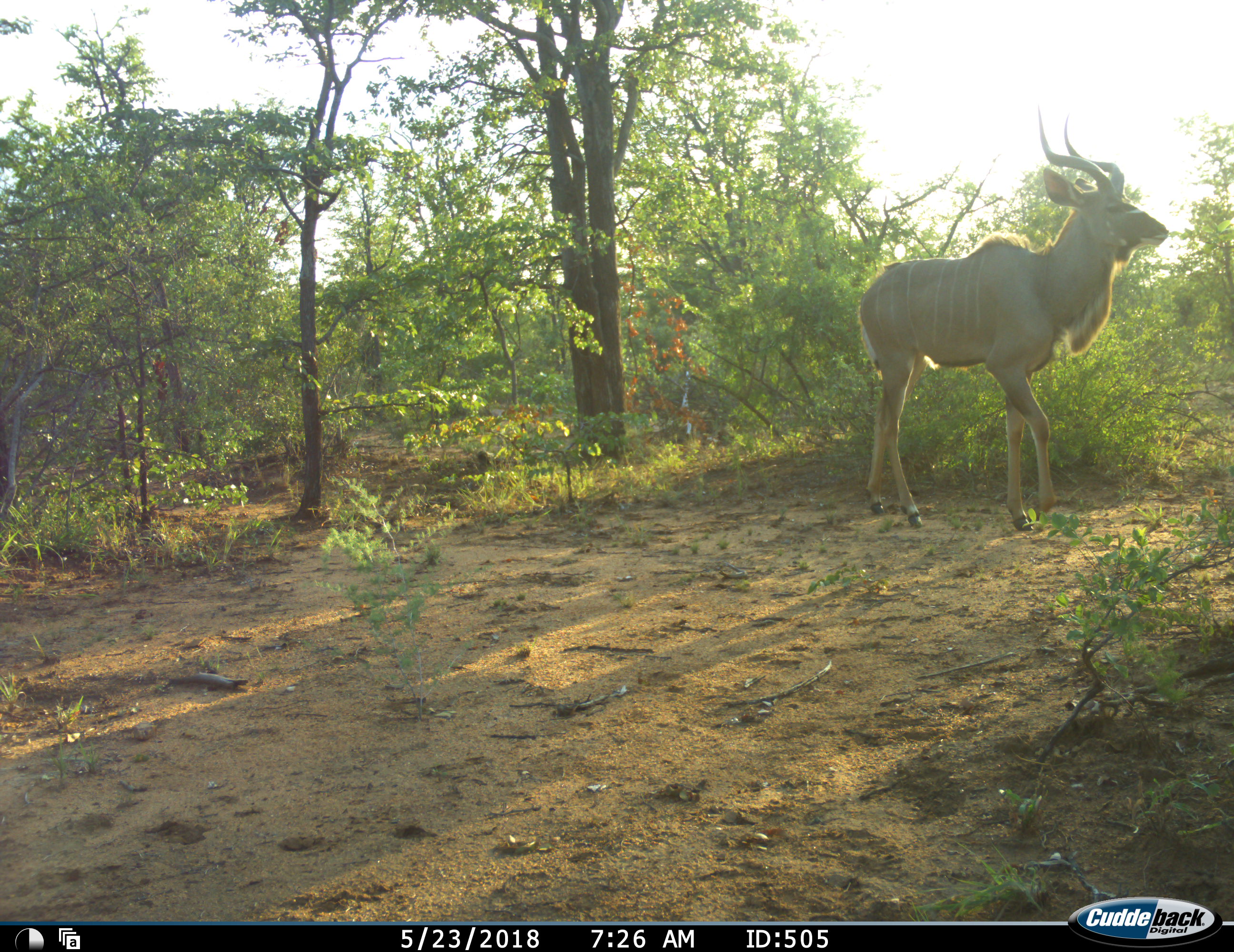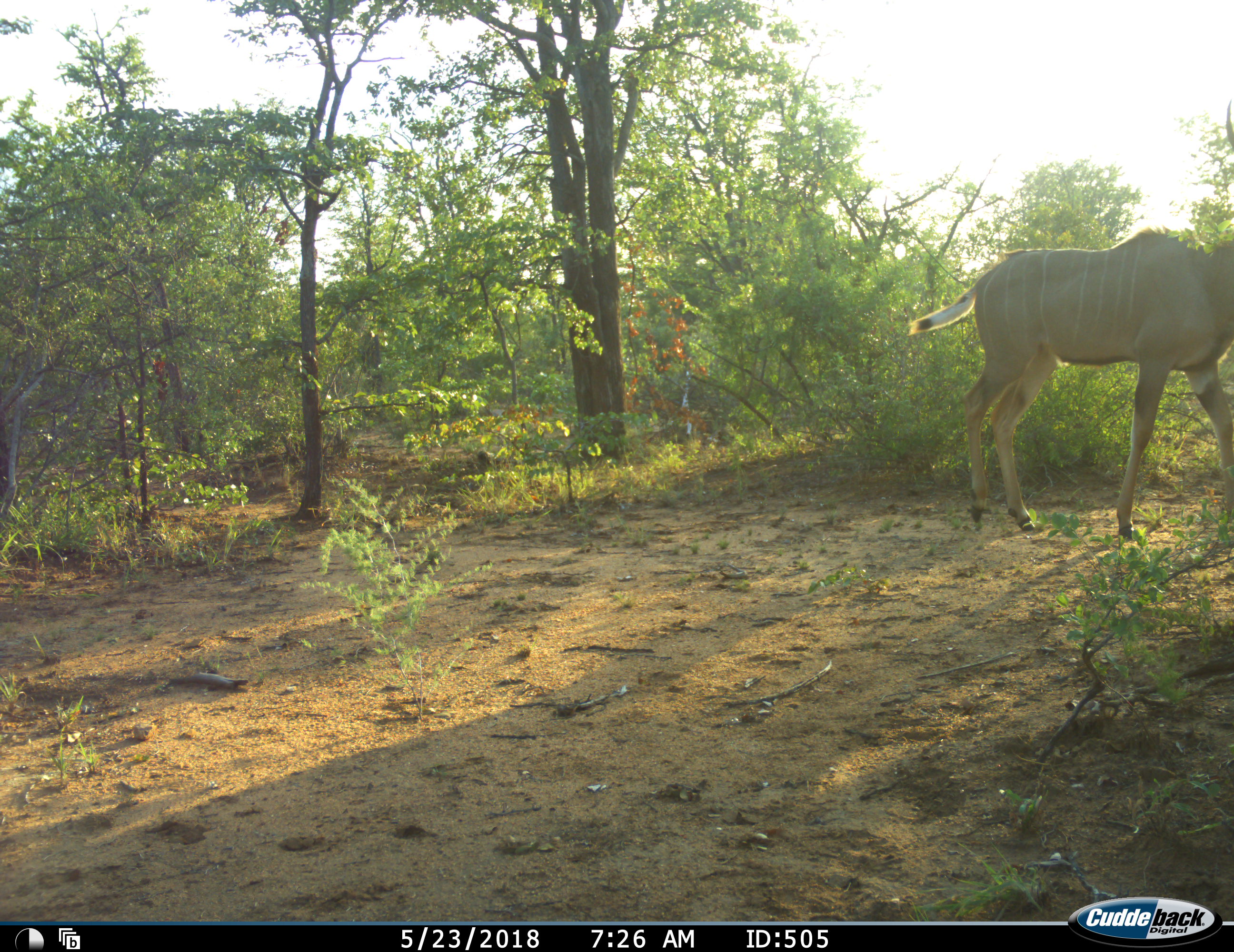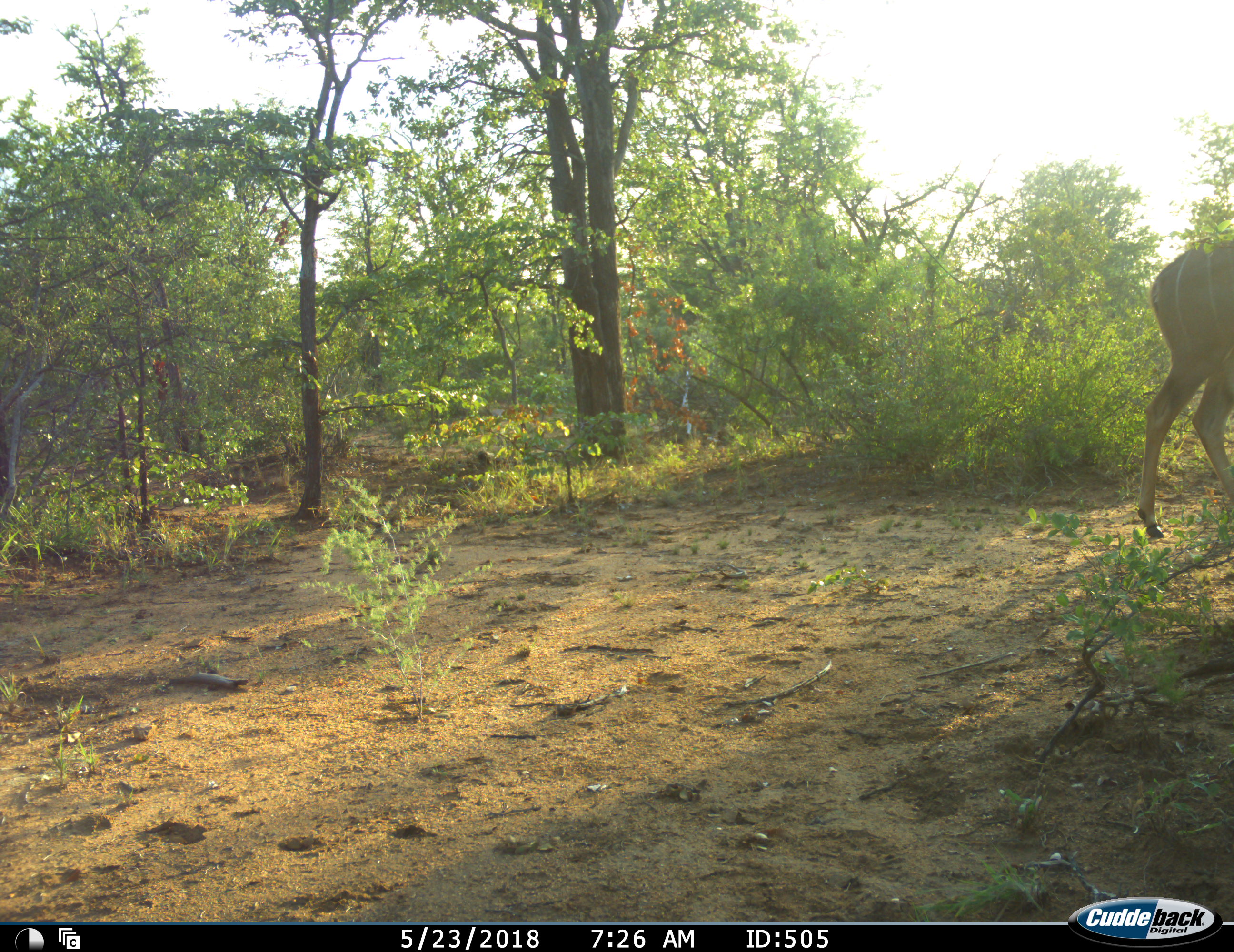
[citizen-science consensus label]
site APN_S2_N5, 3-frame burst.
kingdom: Animalia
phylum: Chordata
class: Mammalia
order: Artiodactyla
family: Bovidae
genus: Tragelaphus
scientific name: Tragelaphus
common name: kudu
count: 1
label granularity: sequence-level